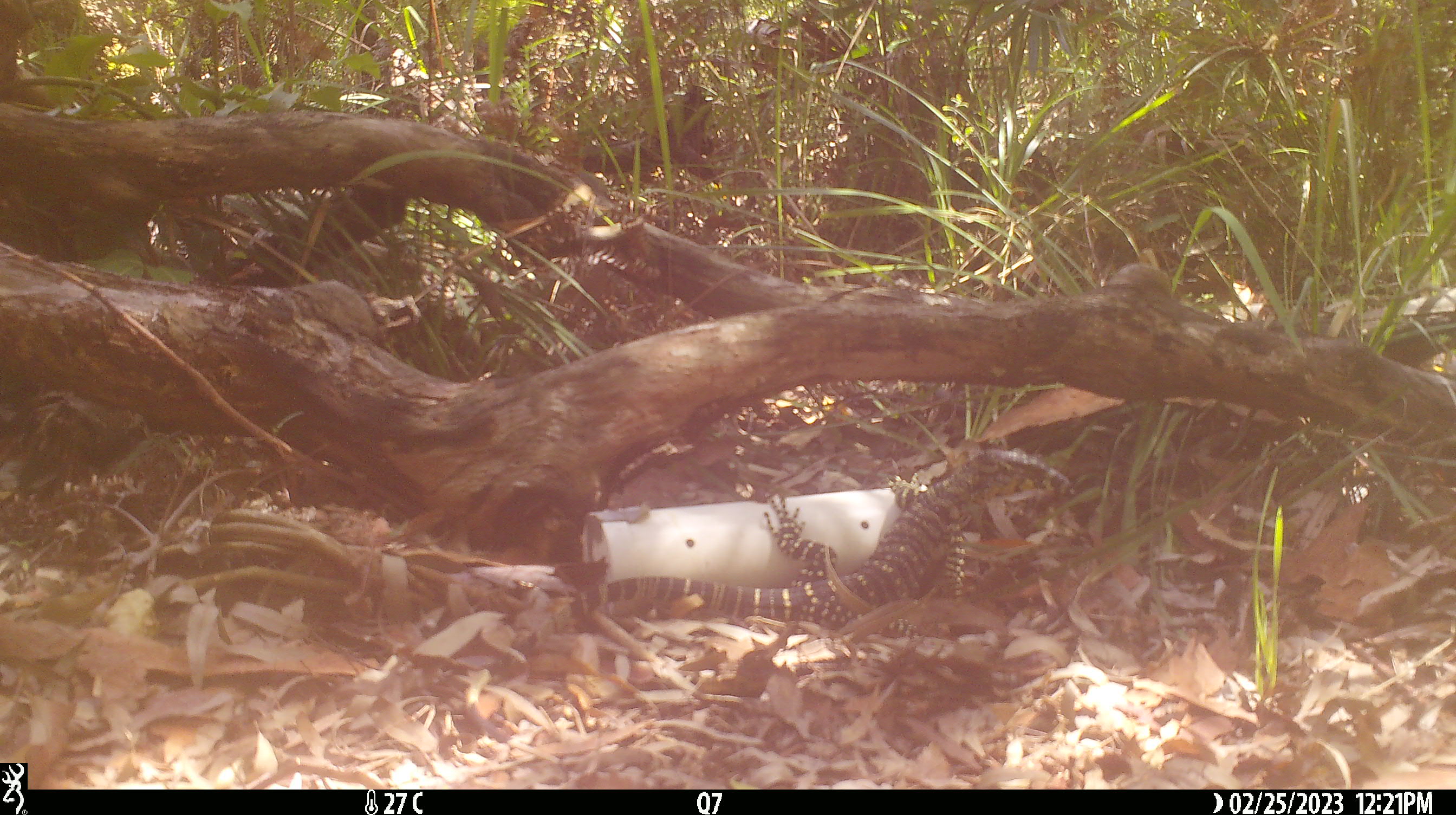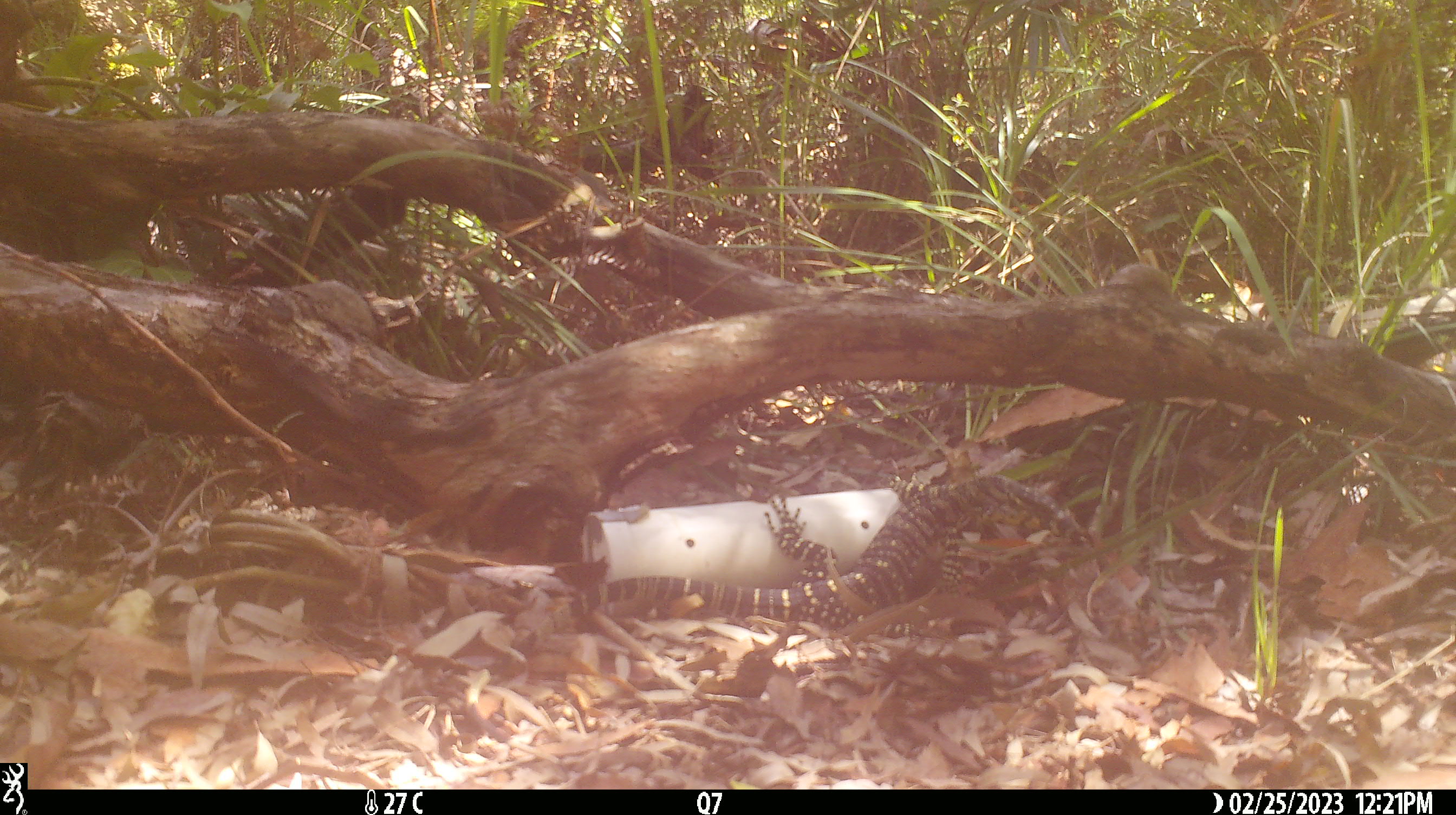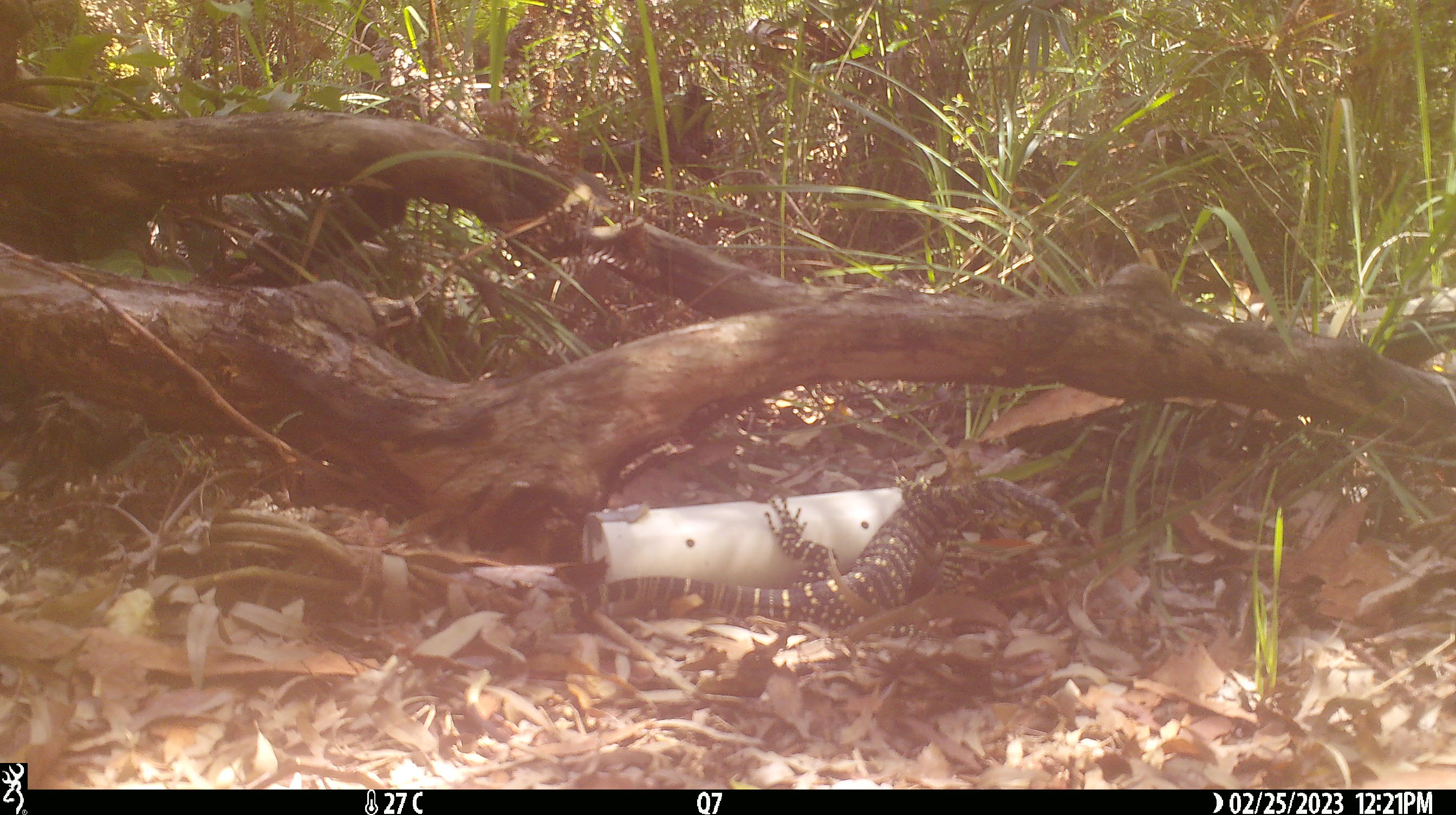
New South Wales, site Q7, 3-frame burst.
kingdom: Animalia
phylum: Chordata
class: Reptilia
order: Squamata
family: Varanidae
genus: Varanus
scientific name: Varanus varius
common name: lace monitor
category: goanna